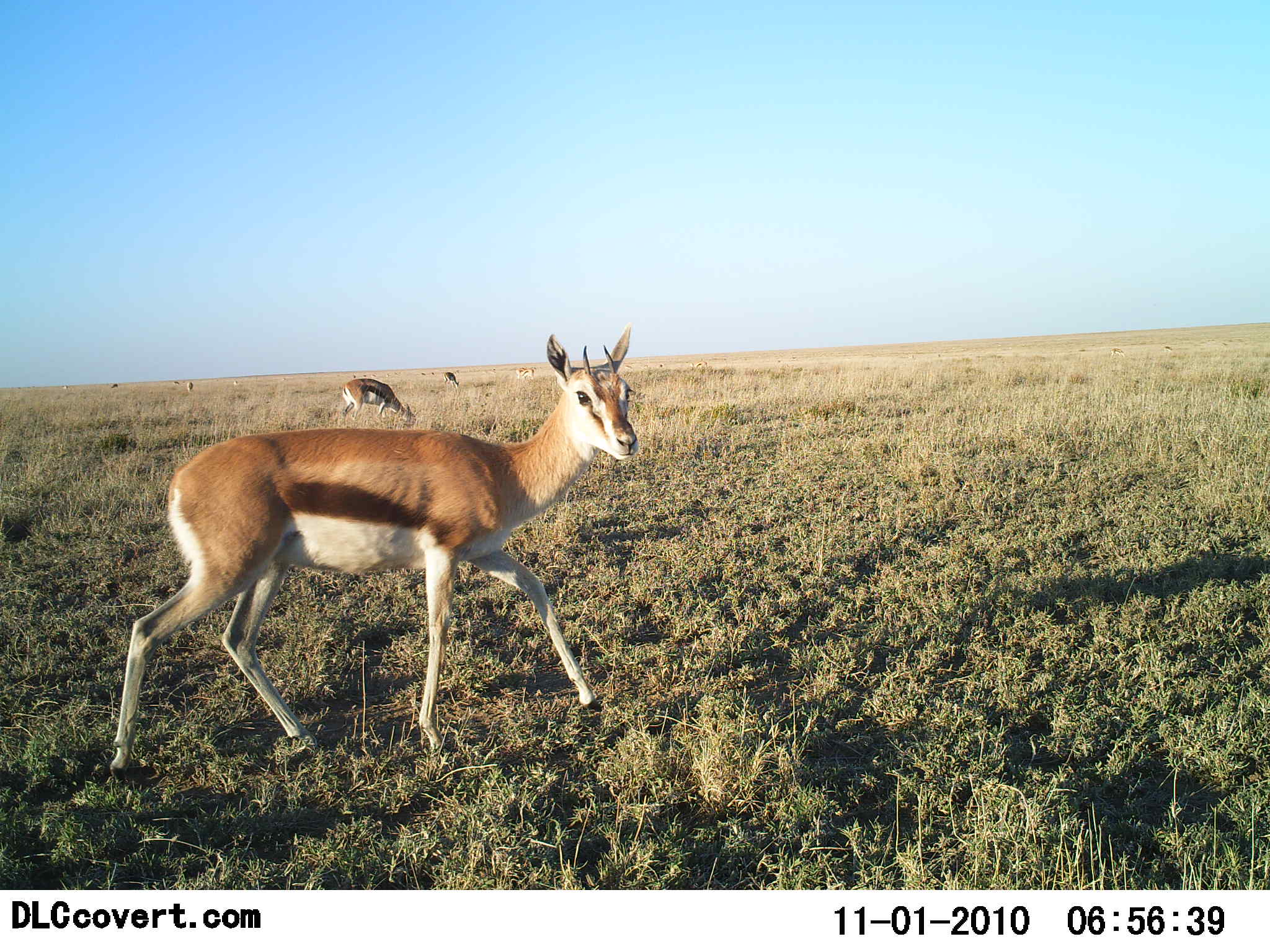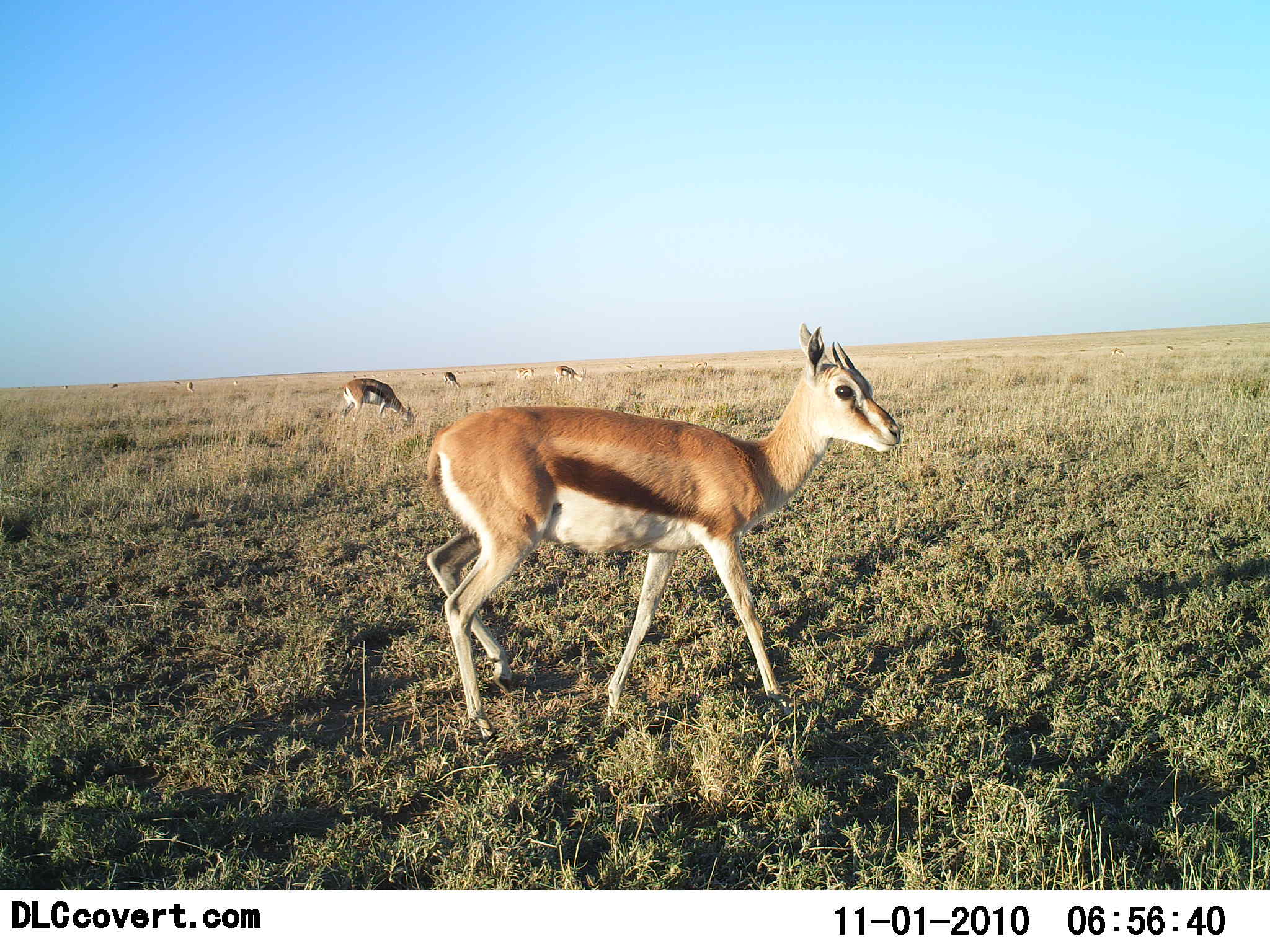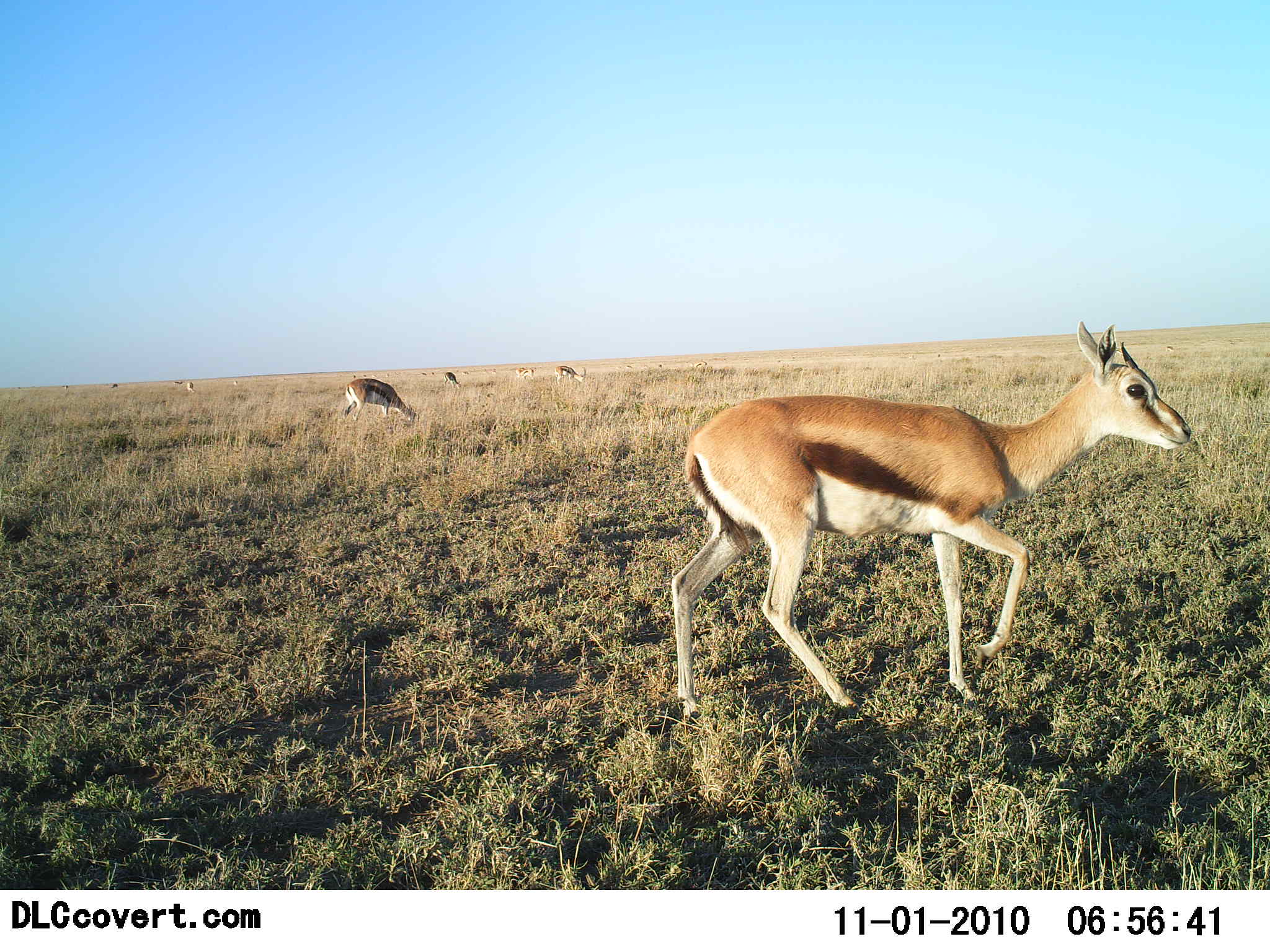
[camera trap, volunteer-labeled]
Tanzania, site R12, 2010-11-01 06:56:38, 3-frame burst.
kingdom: Animalia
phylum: Chordata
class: Mammalia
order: Artiodactyla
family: Bovidae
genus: Eudorcas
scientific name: Eudorcas thomsonii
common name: thomson's gazelle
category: gazellethomsons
Gazellethomsons (thomson's gazelle) (Eudorcas thomsonii), count 6. Behavior (volunteer vote fractions): standing 36%, resting 0%, moving 86%, interacting 0%. Young present (vote fraction): 0%. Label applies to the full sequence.